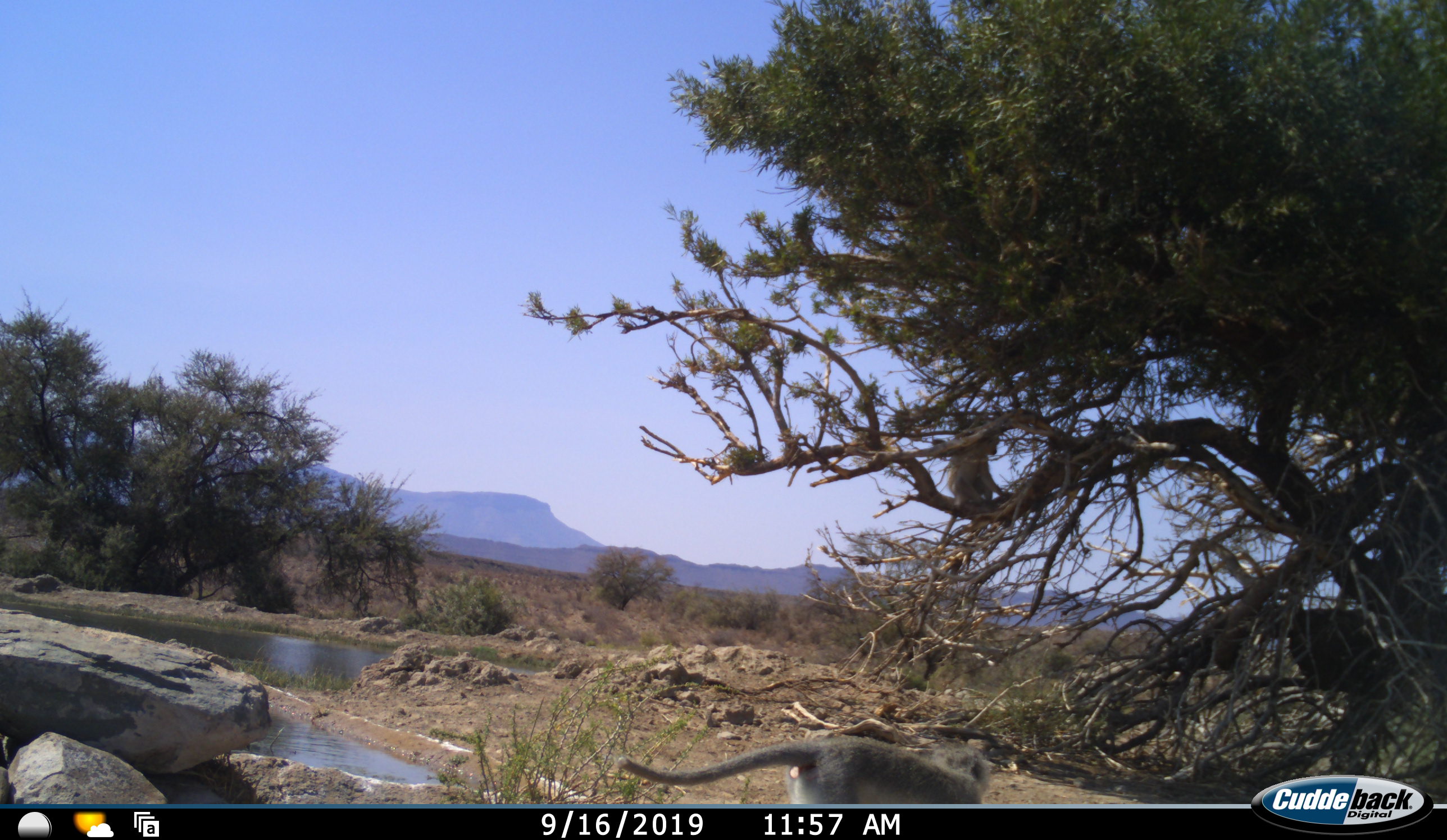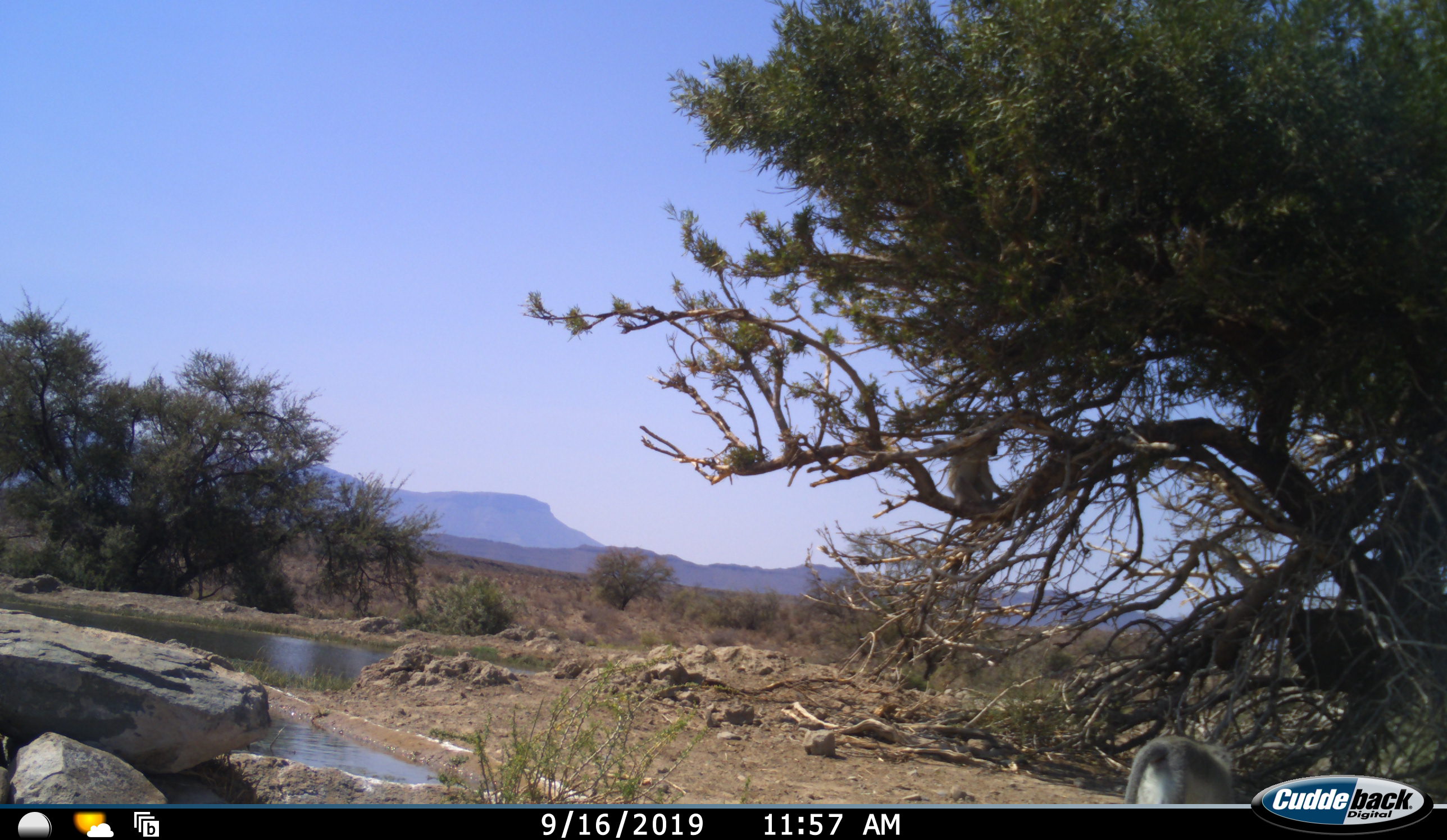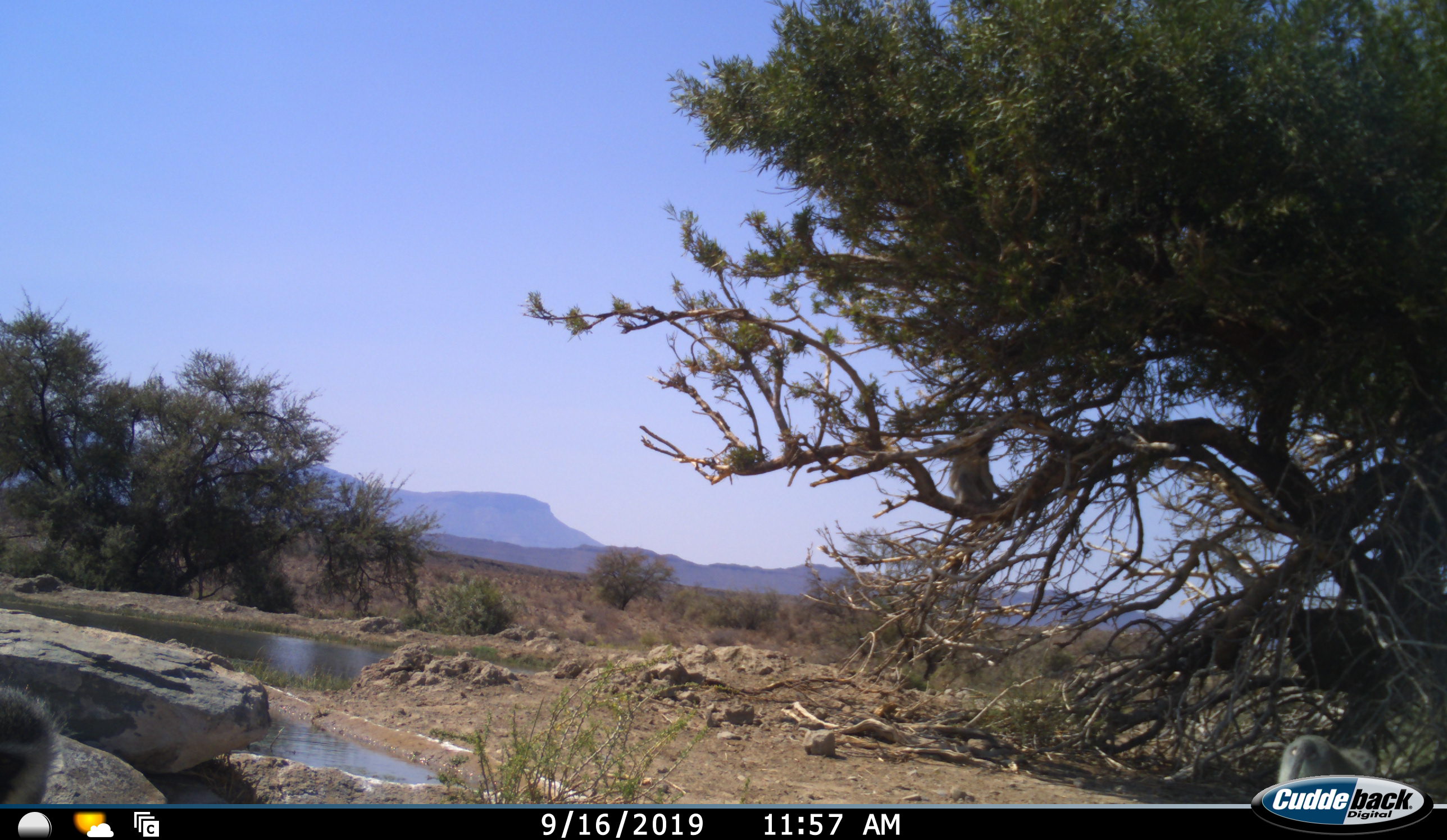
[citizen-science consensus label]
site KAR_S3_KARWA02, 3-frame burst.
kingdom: Animalia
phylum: Chordata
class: Mammalia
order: Primates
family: Cercopithecidae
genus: Chlorocebus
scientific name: Chlorocebus pygerythrus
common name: vervet monkey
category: monkeyvervet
Monkeyvervet (vervet monkey) (Chlorocebus pygerythrus), count 3. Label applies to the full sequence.